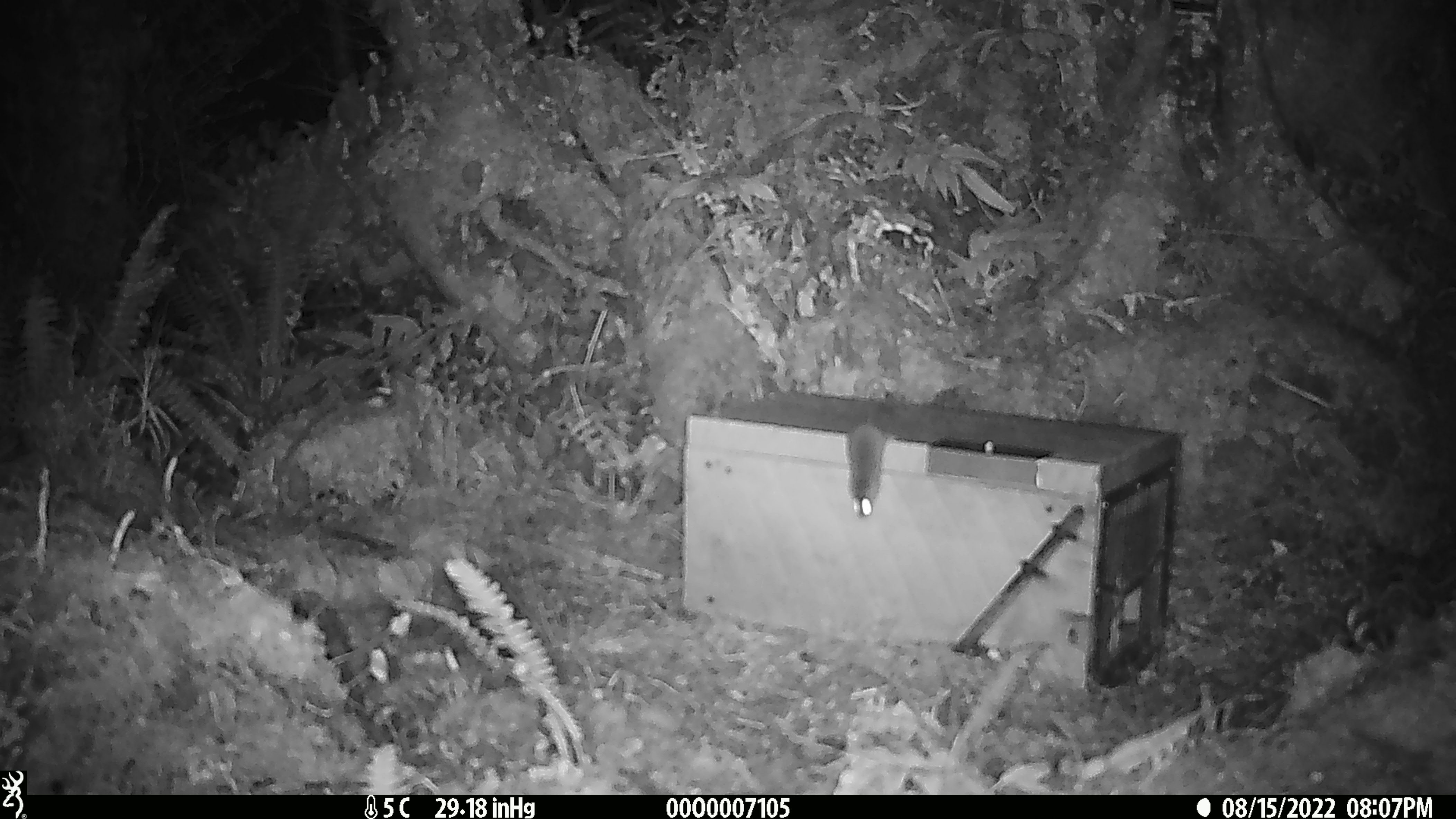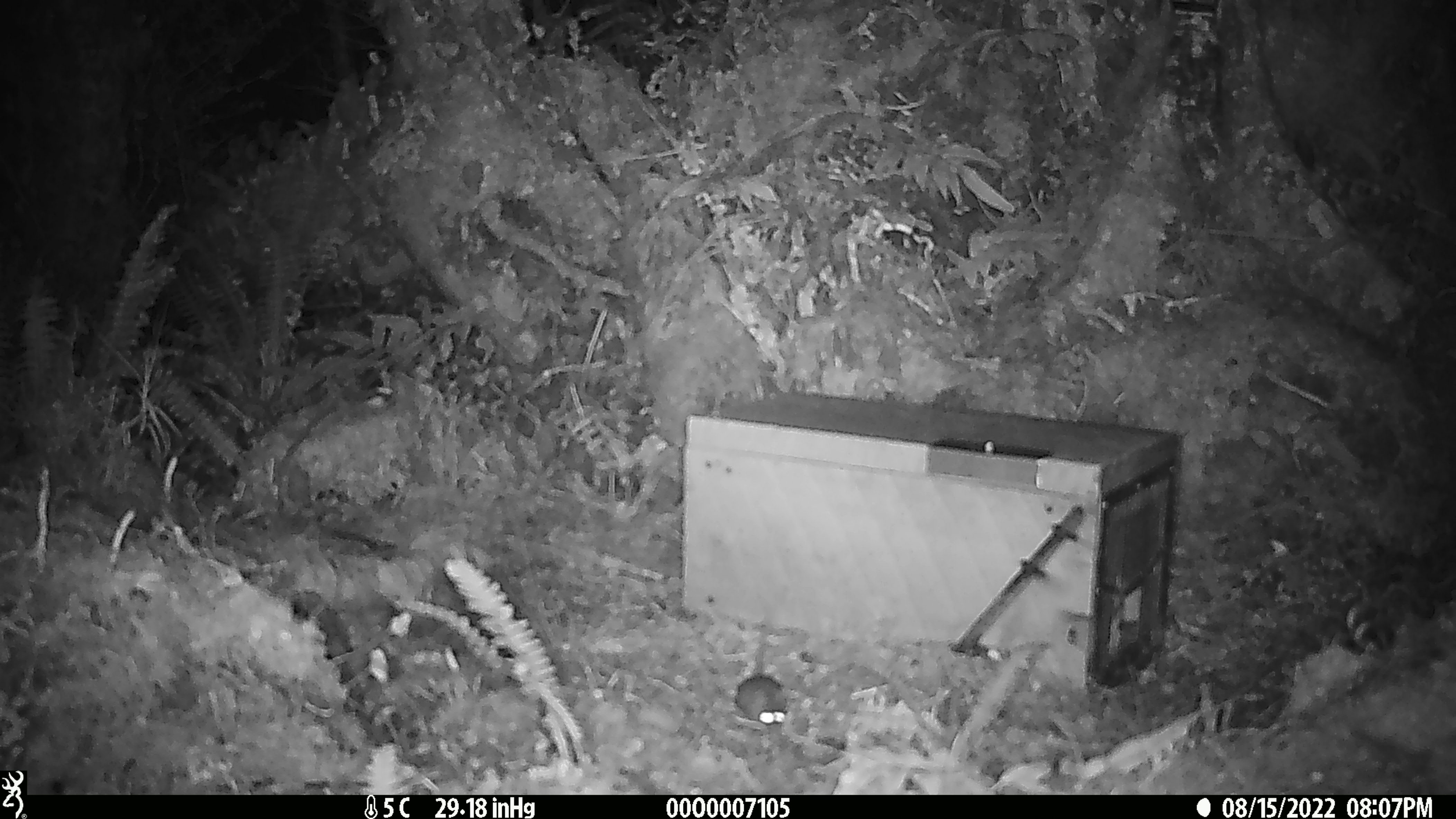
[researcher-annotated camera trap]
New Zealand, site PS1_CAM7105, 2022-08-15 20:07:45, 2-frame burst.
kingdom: Animalia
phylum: Chordata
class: Mammalia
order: Rodentia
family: Muridae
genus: Mus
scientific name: Mus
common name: mouse